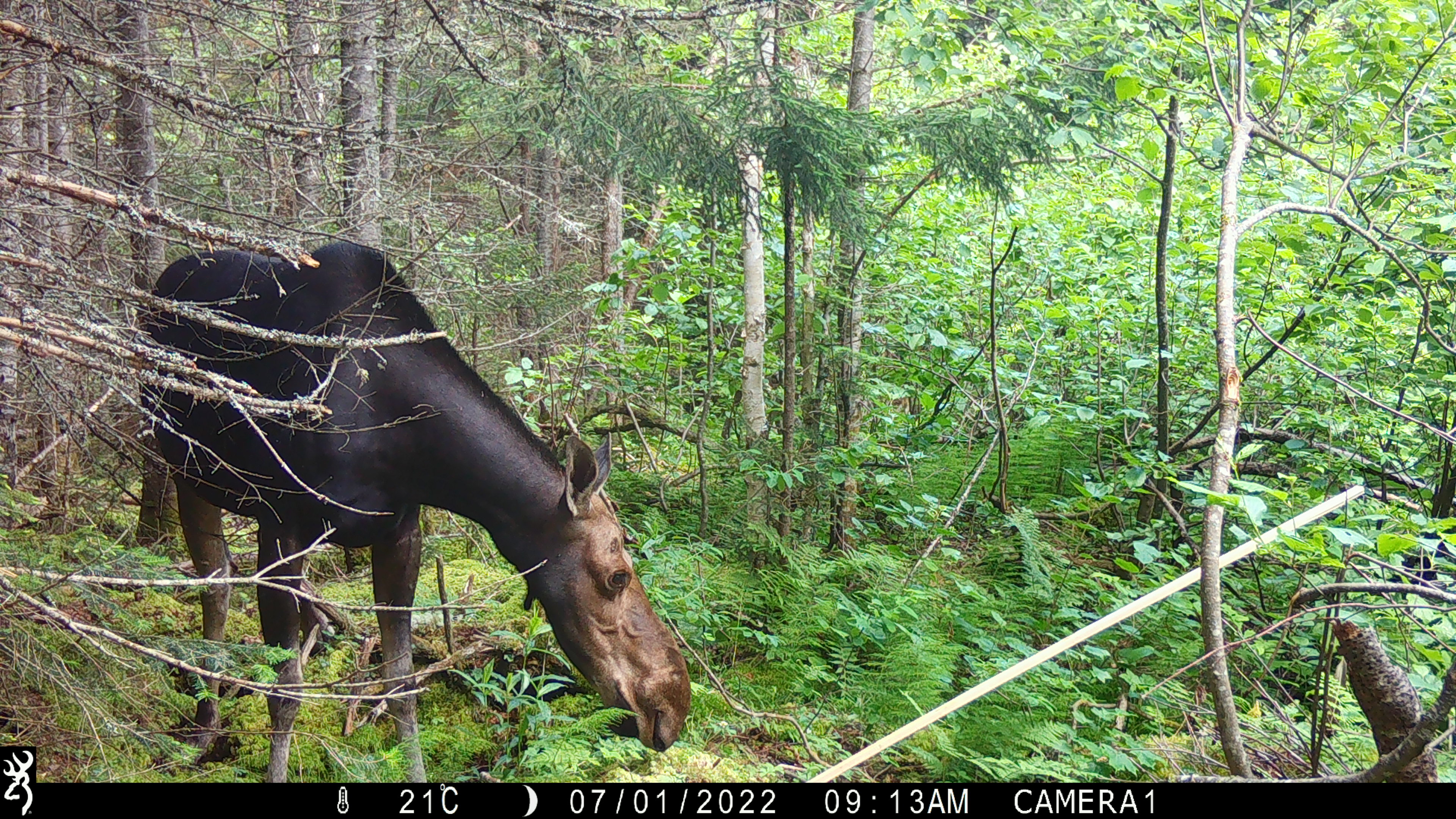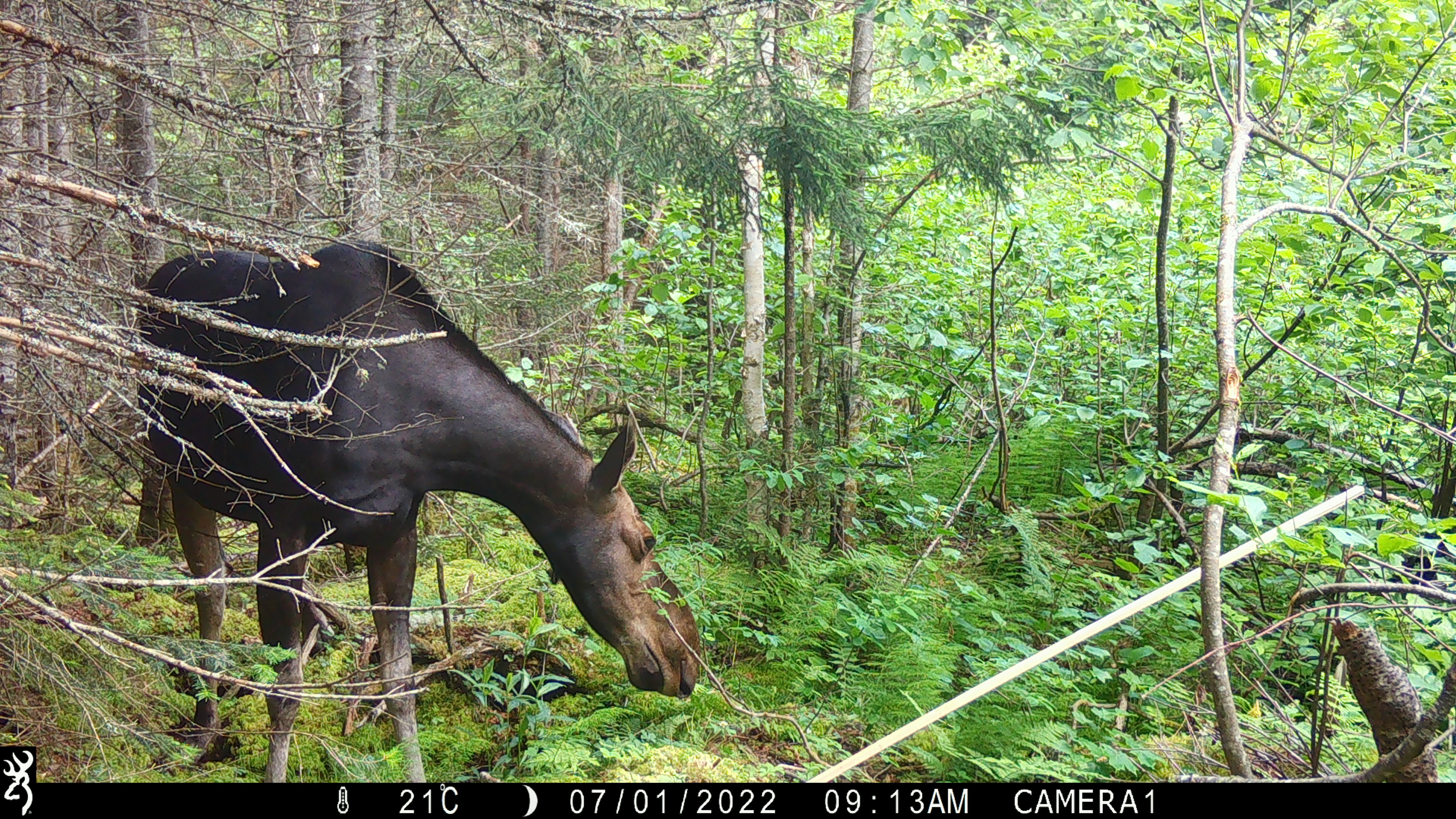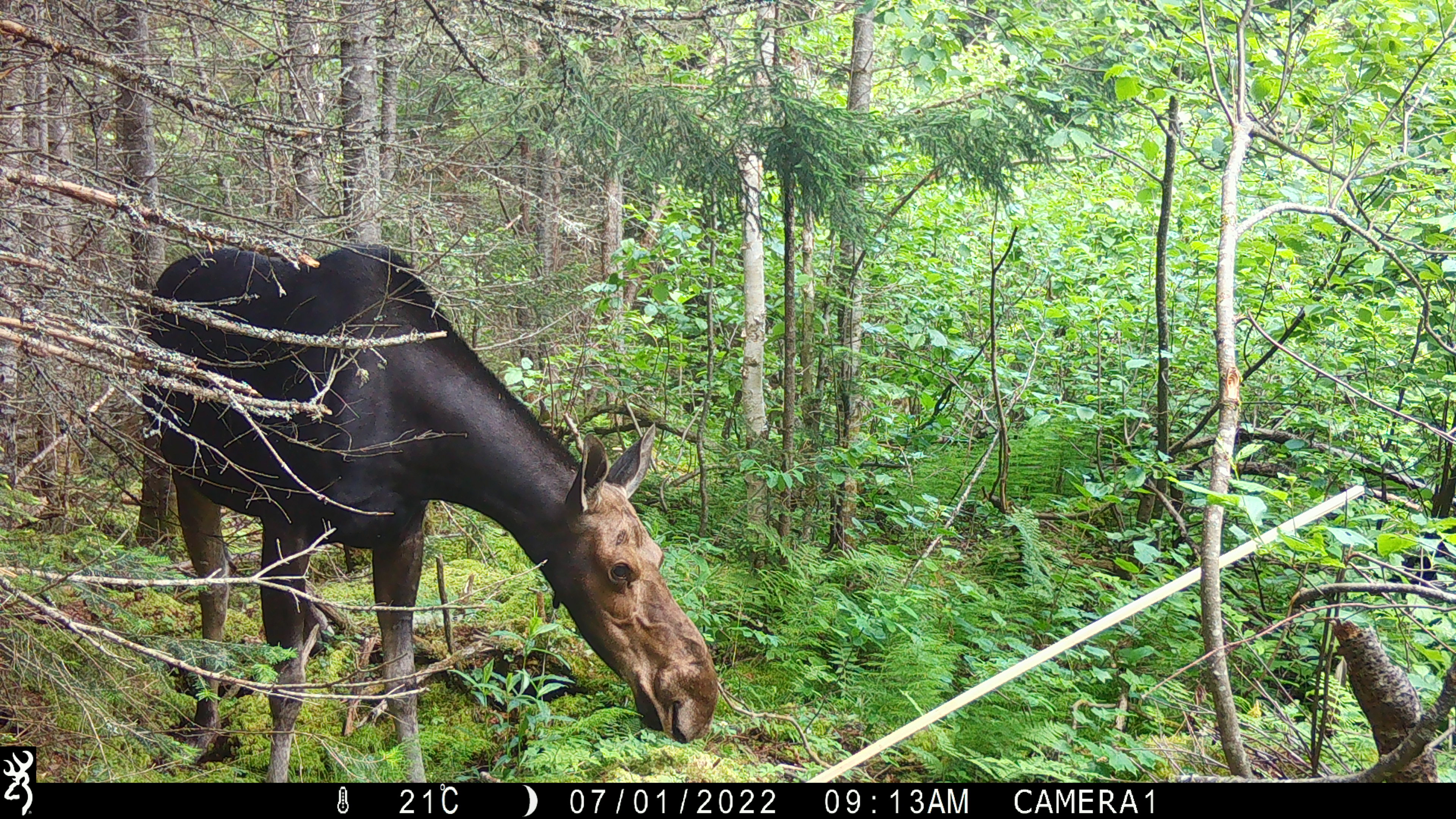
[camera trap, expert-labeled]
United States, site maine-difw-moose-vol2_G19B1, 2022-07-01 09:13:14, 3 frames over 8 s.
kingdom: Animalia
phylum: Chordata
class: Mammalia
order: Artiodactyla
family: Cervidae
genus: Alces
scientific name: Alces alces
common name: moose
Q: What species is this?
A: Moose (Alces alces).